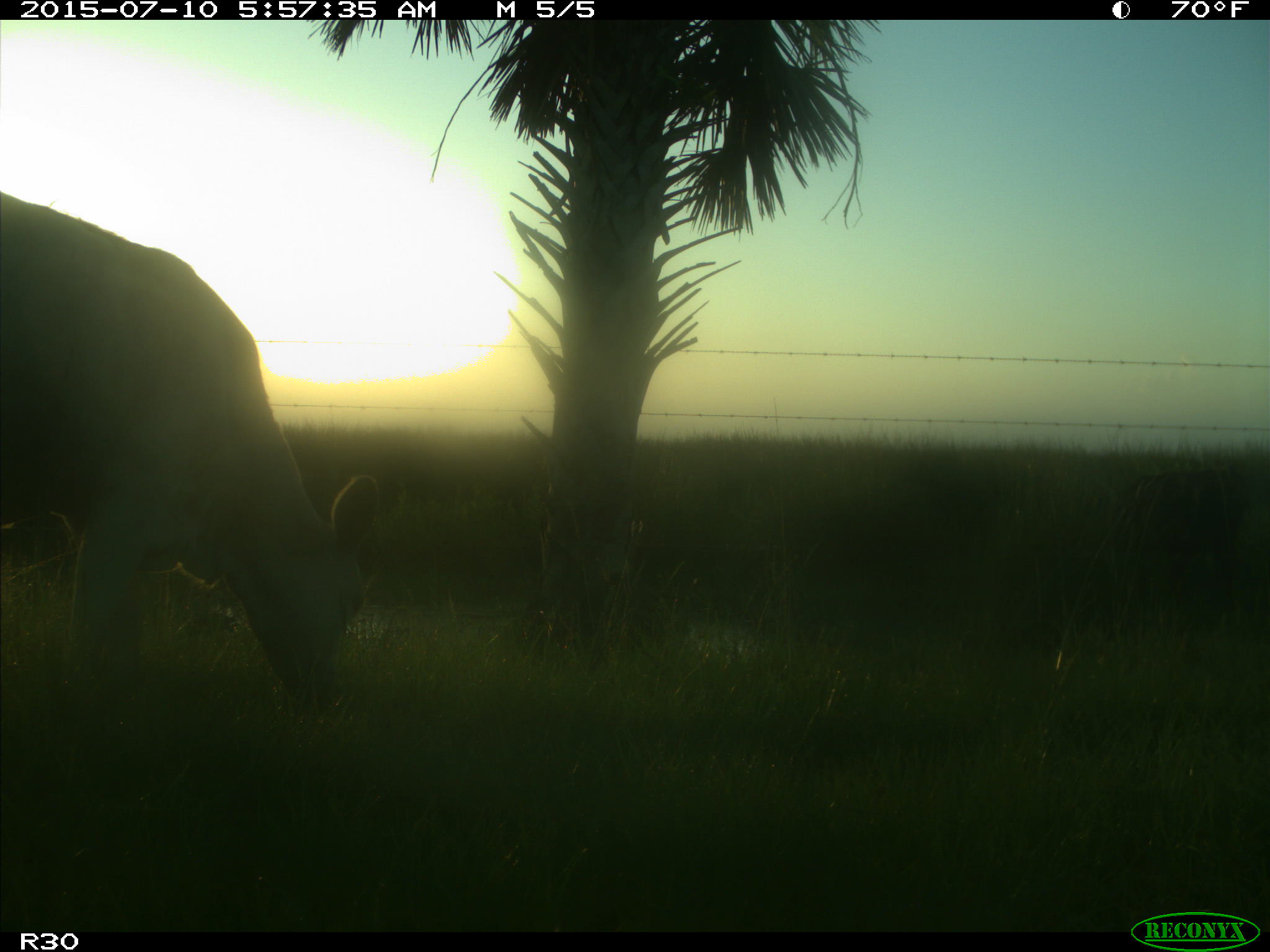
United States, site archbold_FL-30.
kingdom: Animalia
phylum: Chordata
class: Mammalia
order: Artiodactyla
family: Bovidae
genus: Bos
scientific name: Bos taurus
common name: domestic cow